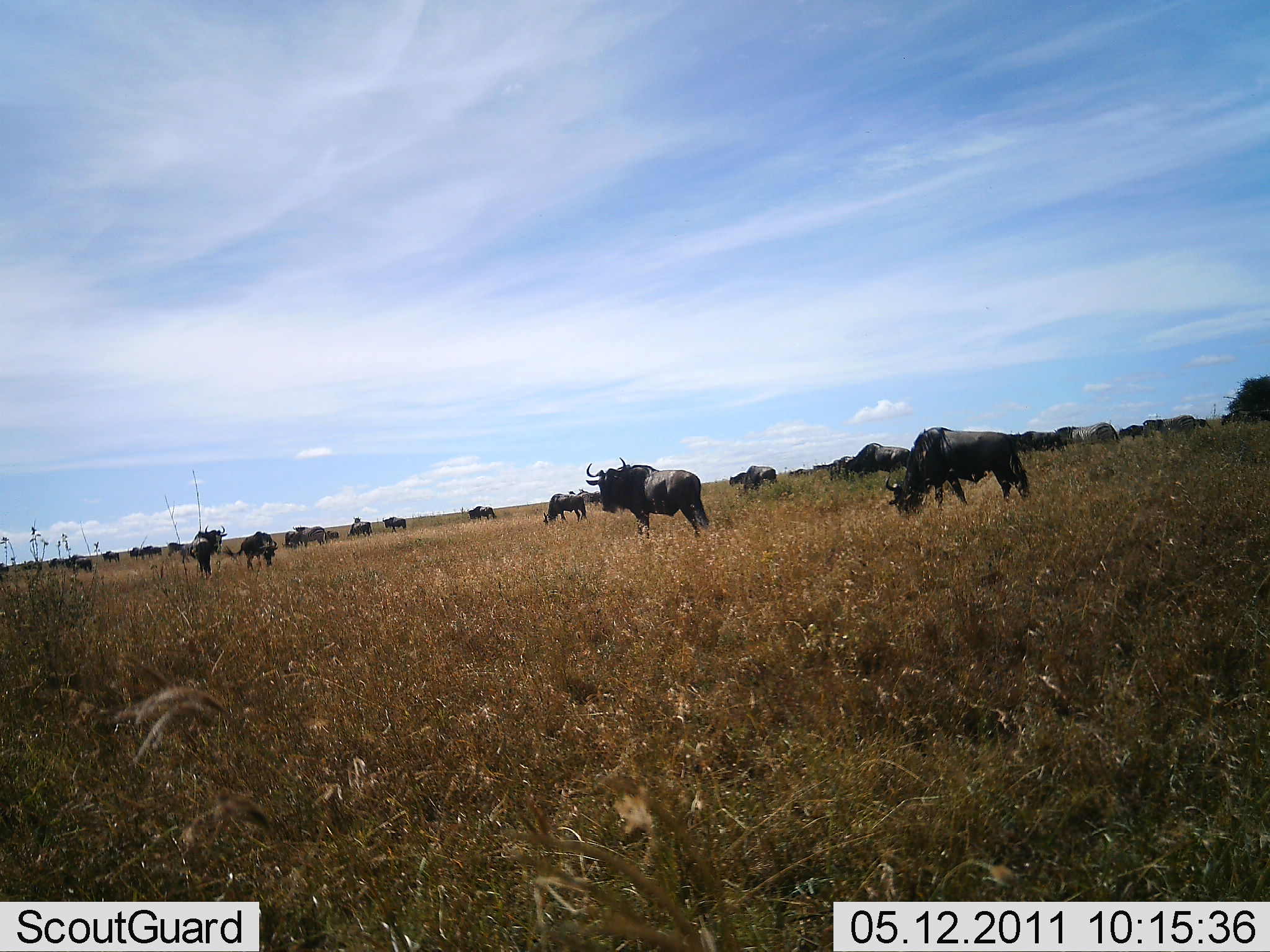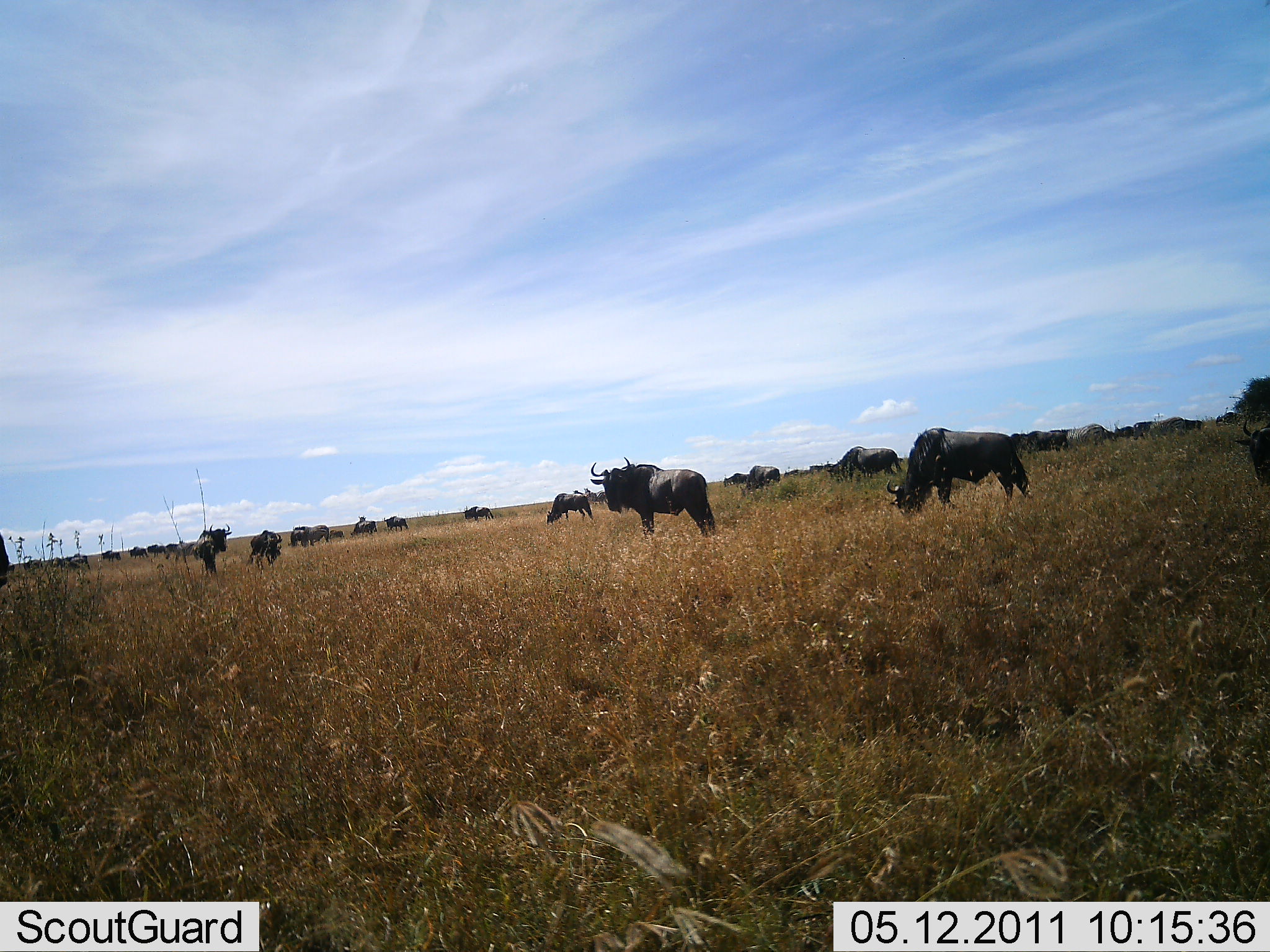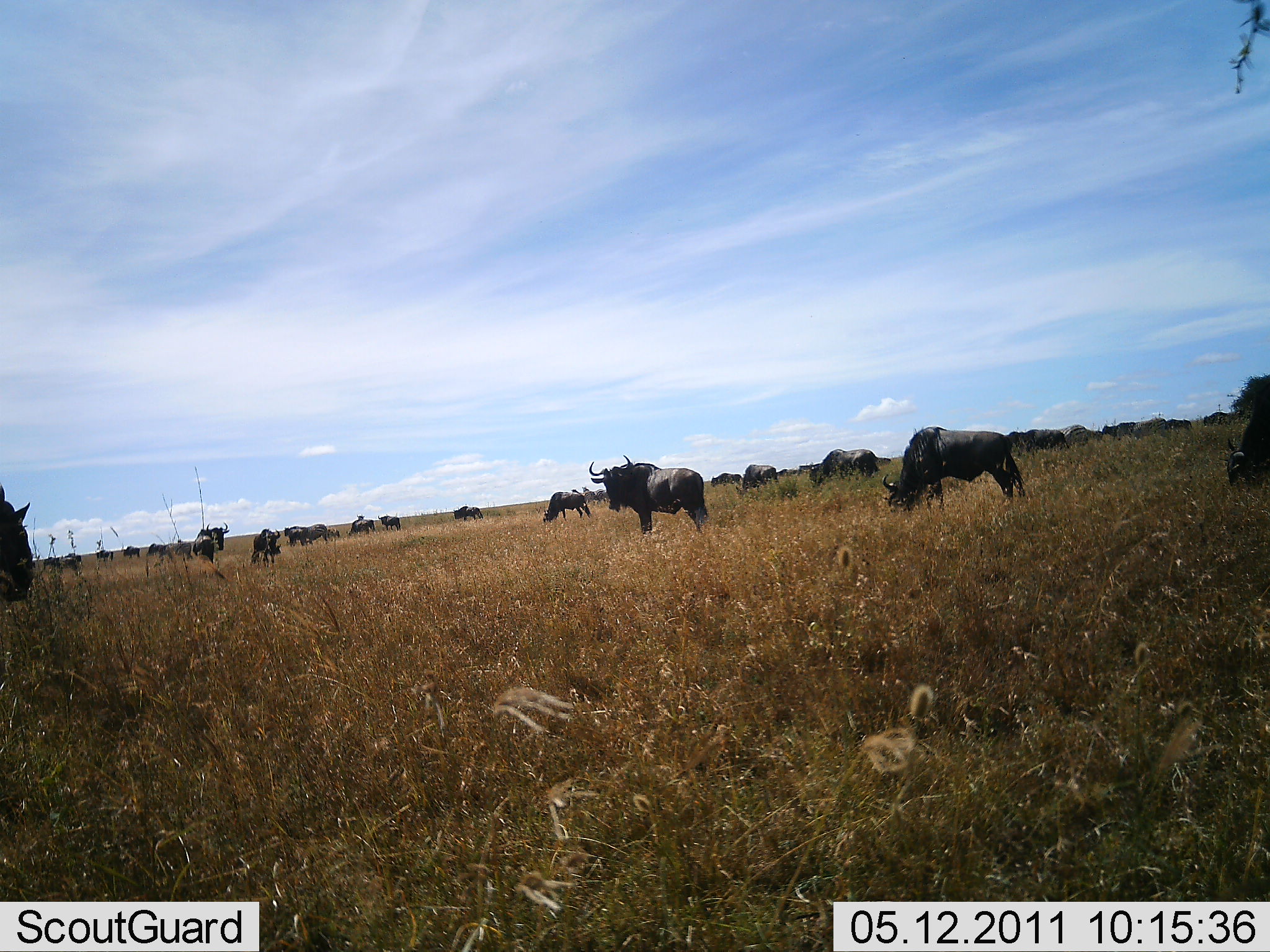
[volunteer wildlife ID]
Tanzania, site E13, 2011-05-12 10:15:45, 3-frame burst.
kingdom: Animalia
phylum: Chordata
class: Mammalia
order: Artiodactyla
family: Bovidae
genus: Connochaetes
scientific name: Connochaetes taurinus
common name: blue wildebeest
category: wildebeest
Wildebeest (blue wildebeest) (Connochaetes taurinus), count 11-50. Behavior (volunteer vote fractions): standing 70%, resting 0%, moving 20%, interacting 0%. Young present (vote fraction): 0%. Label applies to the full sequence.